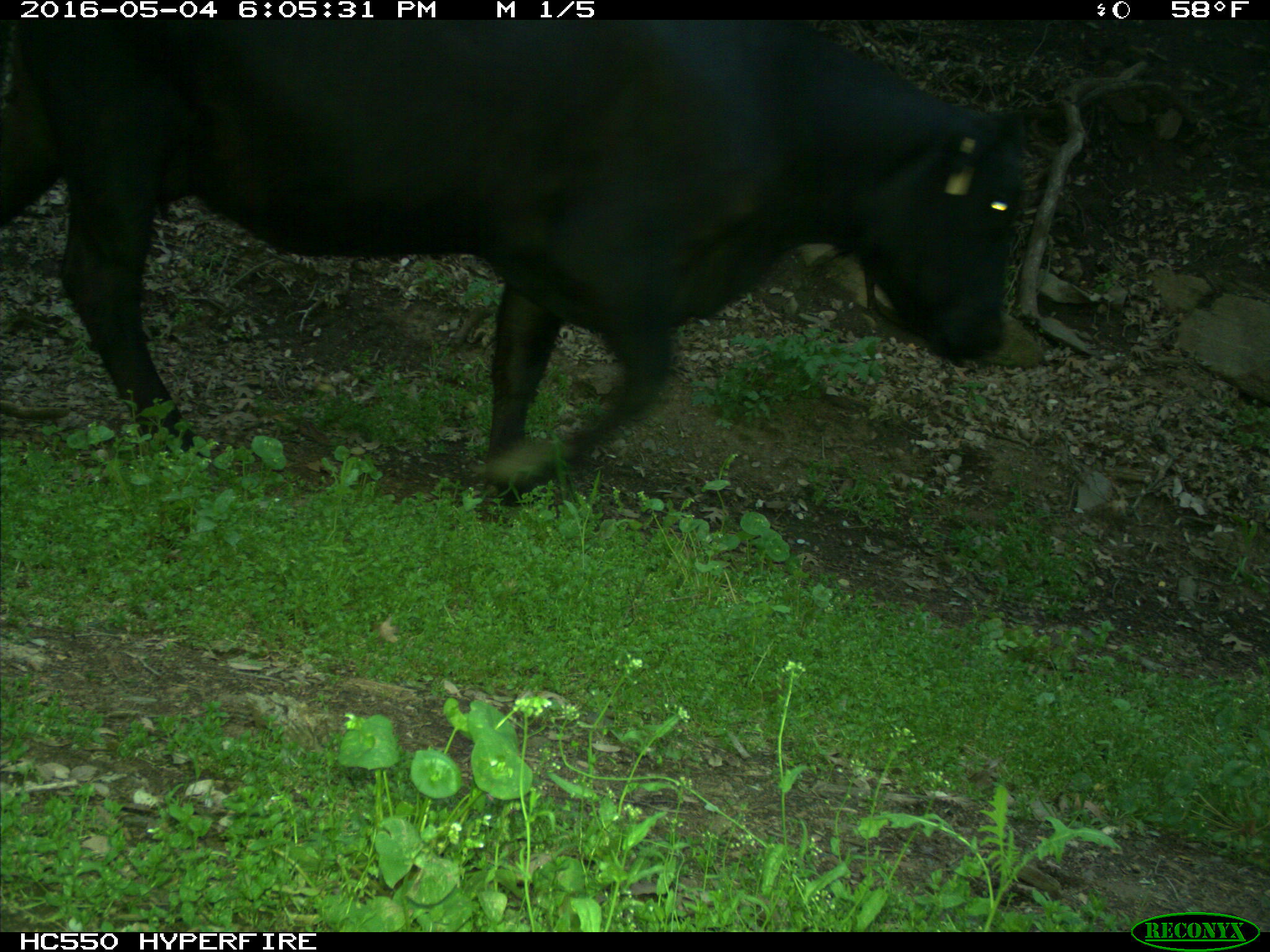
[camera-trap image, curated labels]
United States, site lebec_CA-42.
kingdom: Animalia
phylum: Chordata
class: Mammalia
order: Artiodactyla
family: Bovidae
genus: Bos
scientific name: Bos taurus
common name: domestic cow